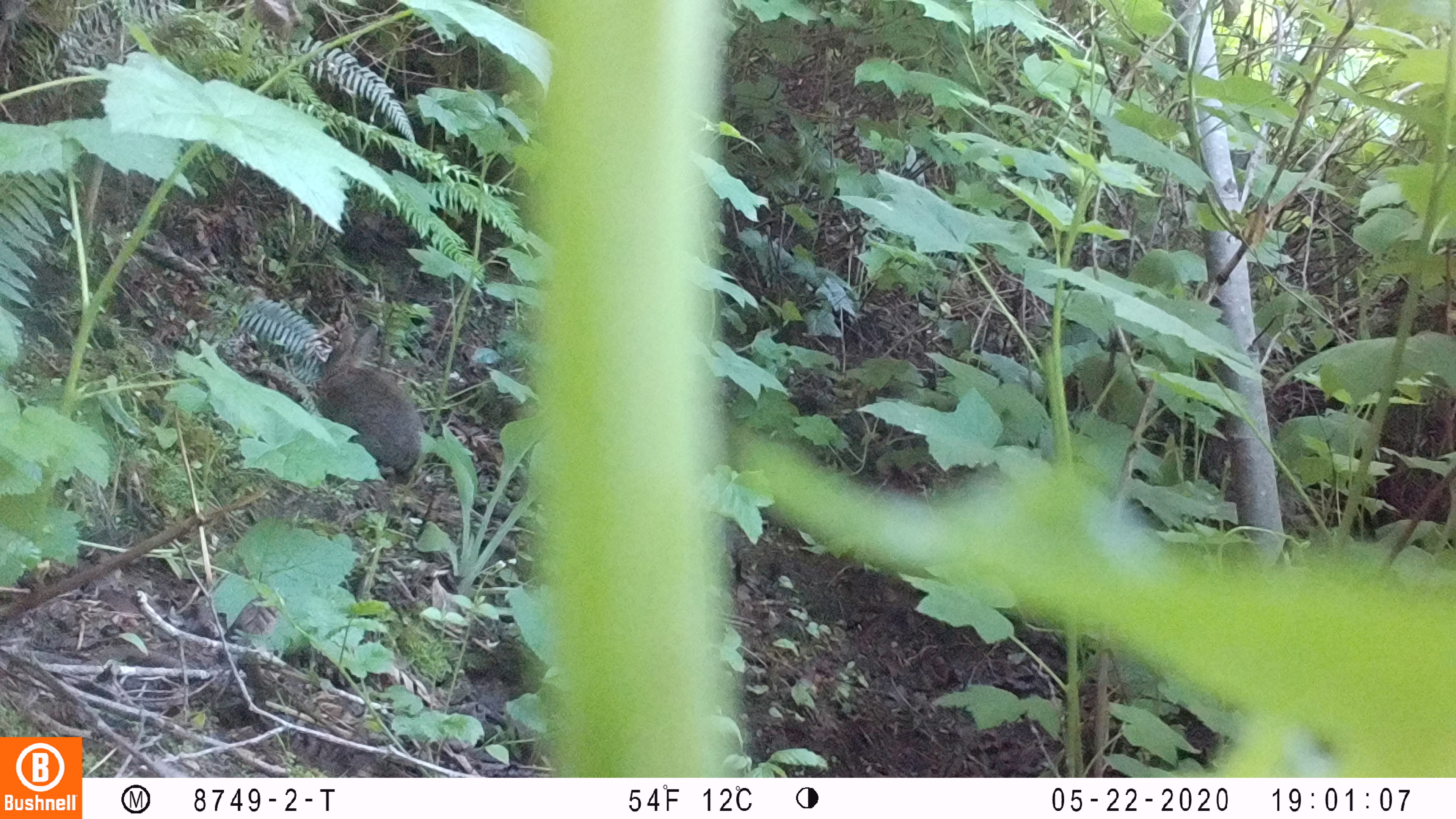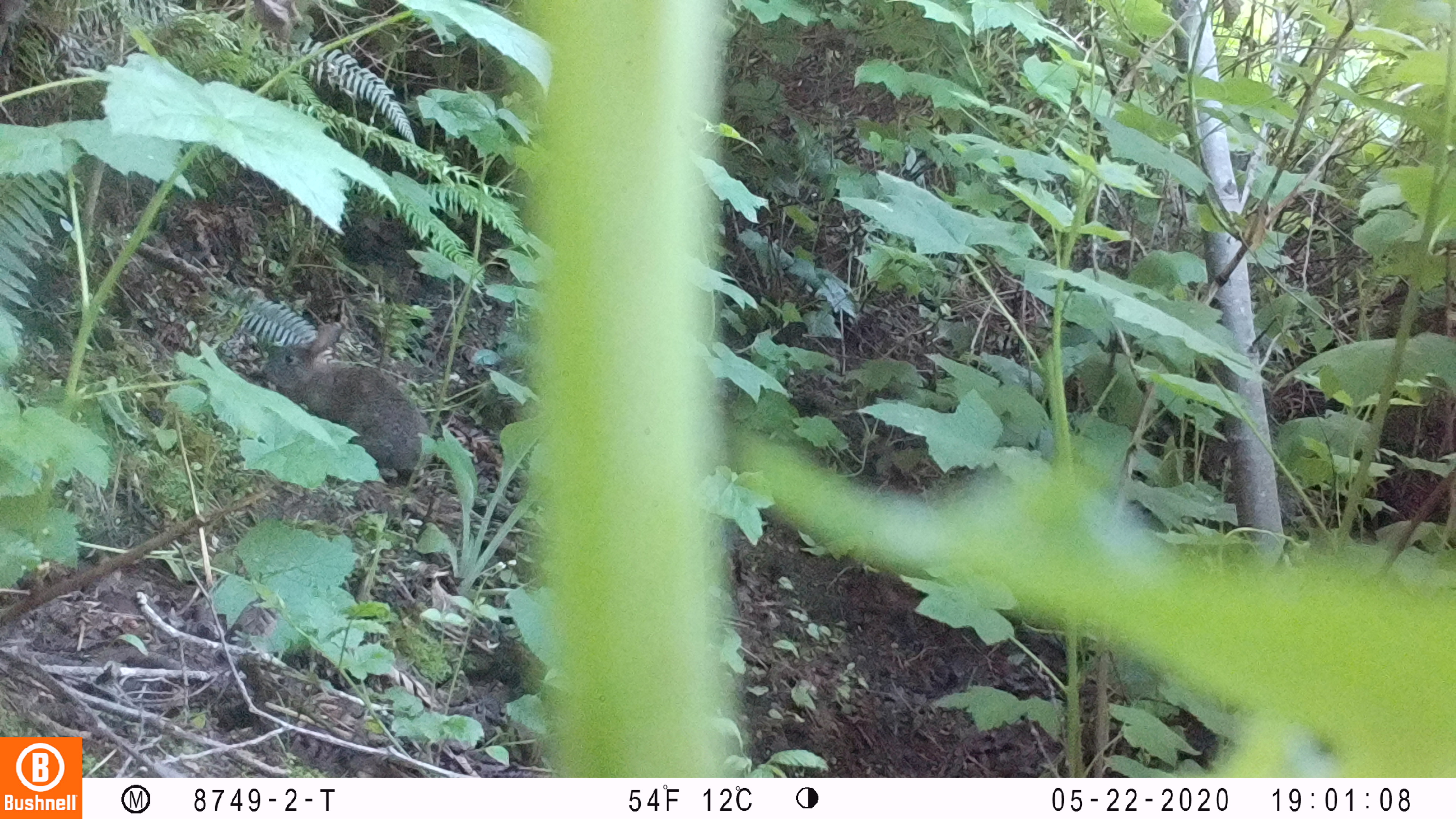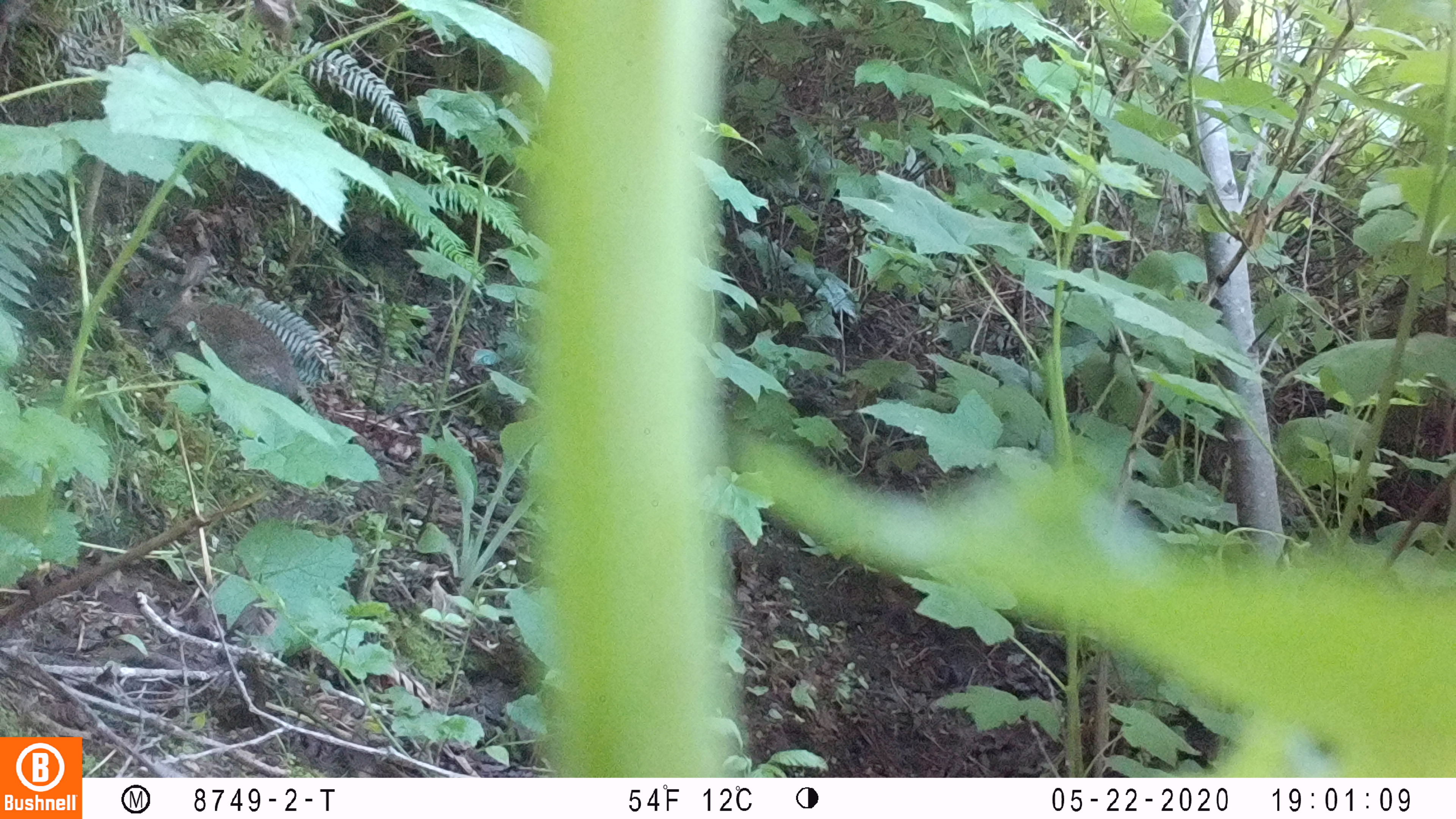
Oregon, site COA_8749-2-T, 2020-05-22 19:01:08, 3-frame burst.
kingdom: Animalia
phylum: Chordata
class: Mammalia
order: Lagomorpha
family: Leporidae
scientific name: Leporidae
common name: hares and rabbits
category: leporidae family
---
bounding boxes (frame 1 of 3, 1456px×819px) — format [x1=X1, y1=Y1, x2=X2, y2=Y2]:
leporidae family: [x1=316, y1=300, x2=423, y2=484]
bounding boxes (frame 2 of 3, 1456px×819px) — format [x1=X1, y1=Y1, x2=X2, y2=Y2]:
leporidae family: [x1=262, y1=317, x2=419, y2=486]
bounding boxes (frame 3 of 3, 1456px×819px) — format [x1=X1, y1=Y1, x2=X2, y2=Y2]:
leporidae family: [x1=131, y1=253, x2=298, y2=414]